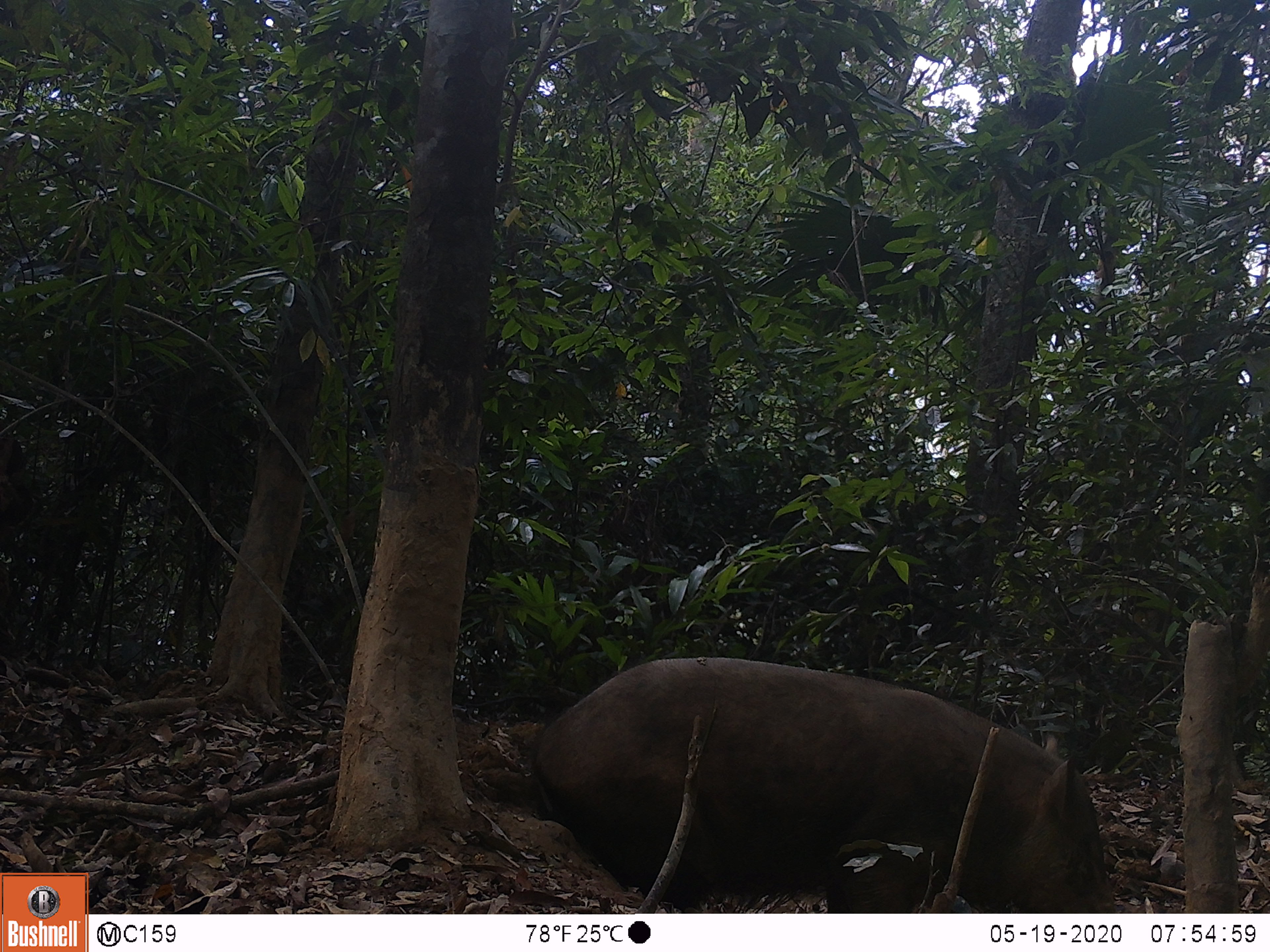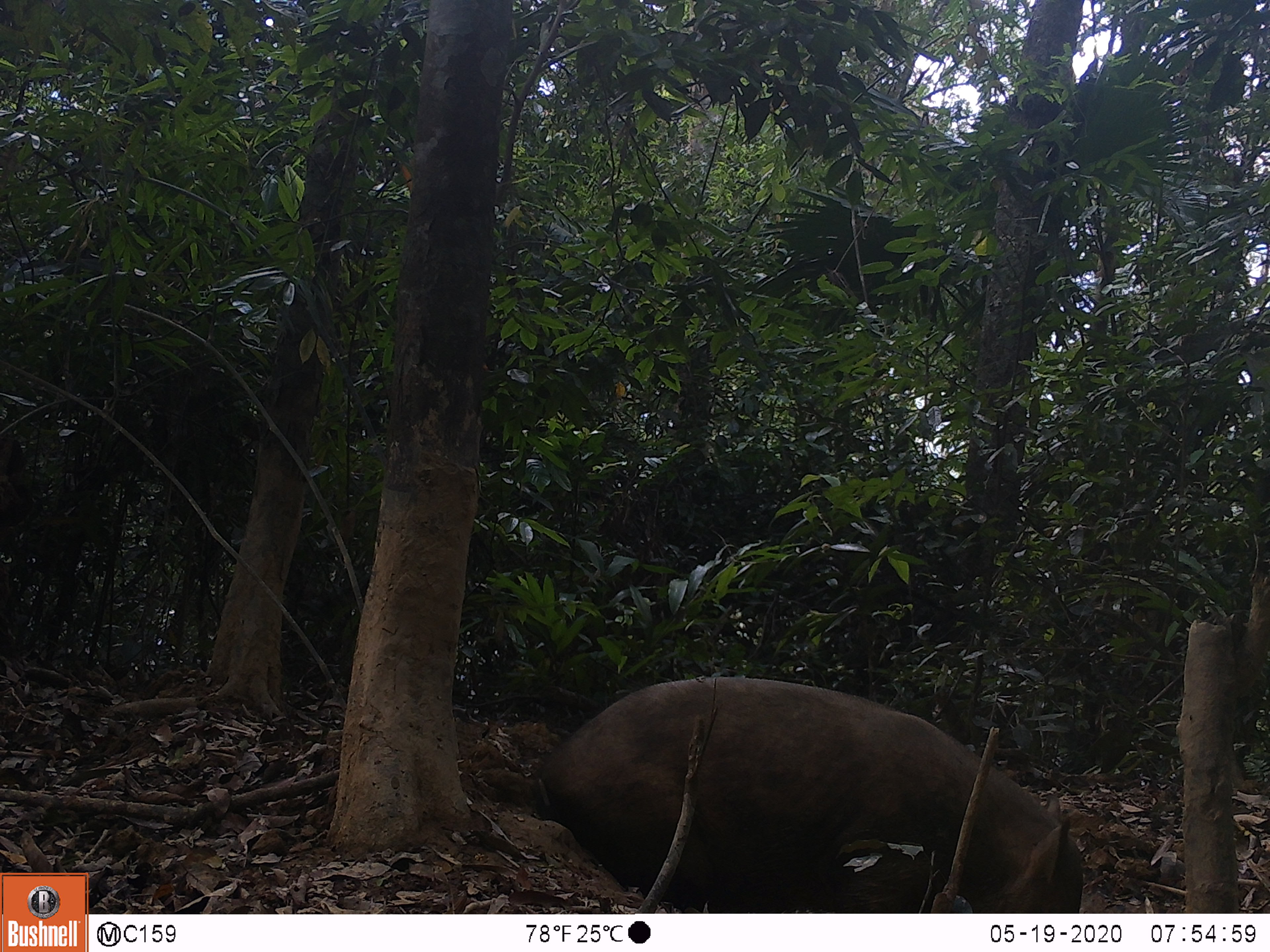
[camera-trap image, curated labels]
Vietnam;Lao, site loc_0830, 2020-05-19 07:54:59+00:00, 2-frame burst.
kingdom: Animalia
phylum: Chordata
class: Mammalia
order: Artiodactyla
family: Suidae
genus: Sus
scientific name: Sus scrofa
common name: eurasian wild pig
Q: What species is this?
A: Eurasian wild pig (Sus scrofa).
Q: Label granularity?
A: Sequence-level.